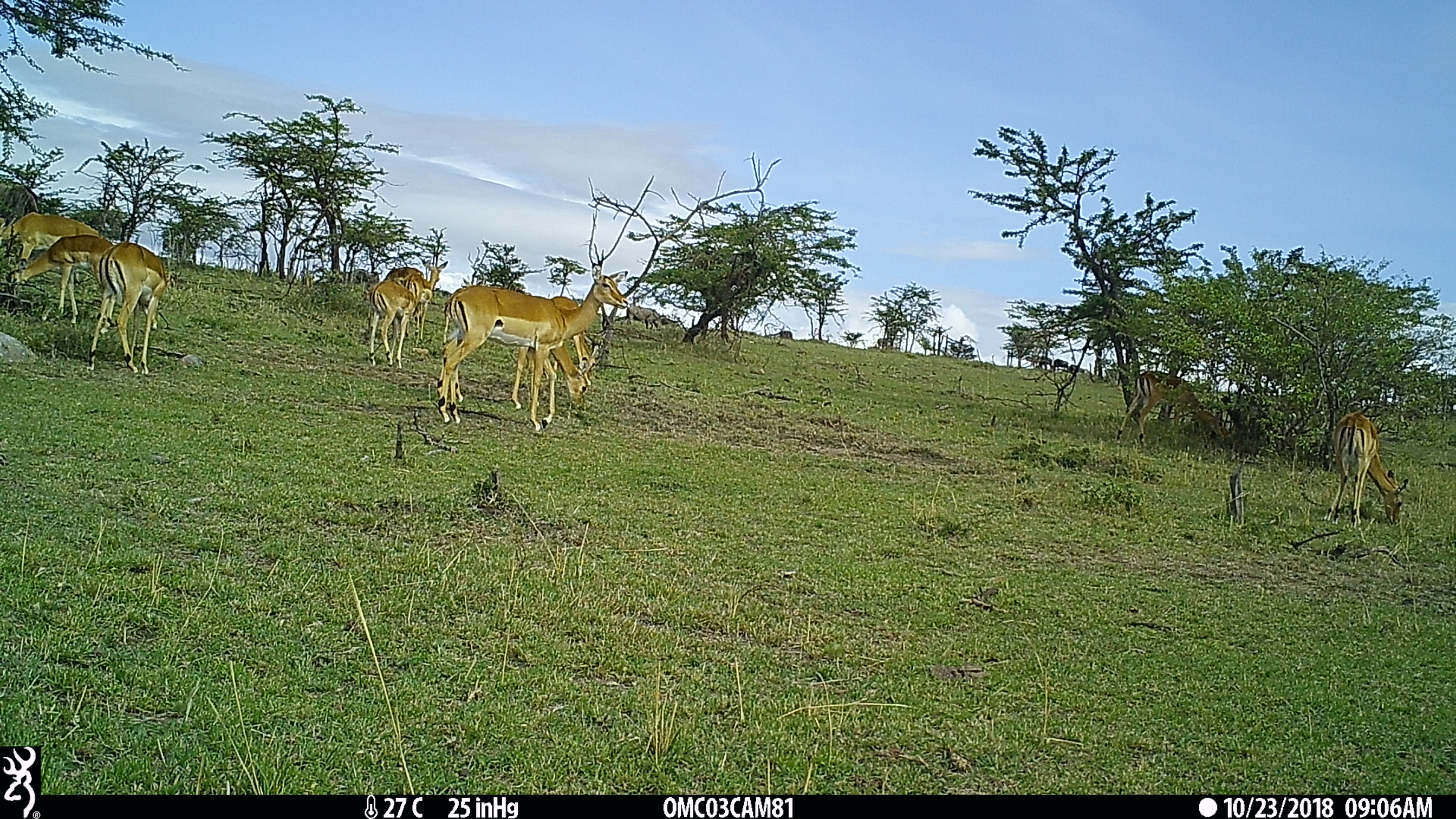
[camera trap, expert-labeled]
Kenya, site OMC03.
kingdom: Animalia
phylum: Chordata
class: Mammalia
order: Artiodactyla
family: Bovidae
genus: Aepyceros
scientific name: Aepyceros melampus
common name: impala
Impala (Aepyceros melampus).